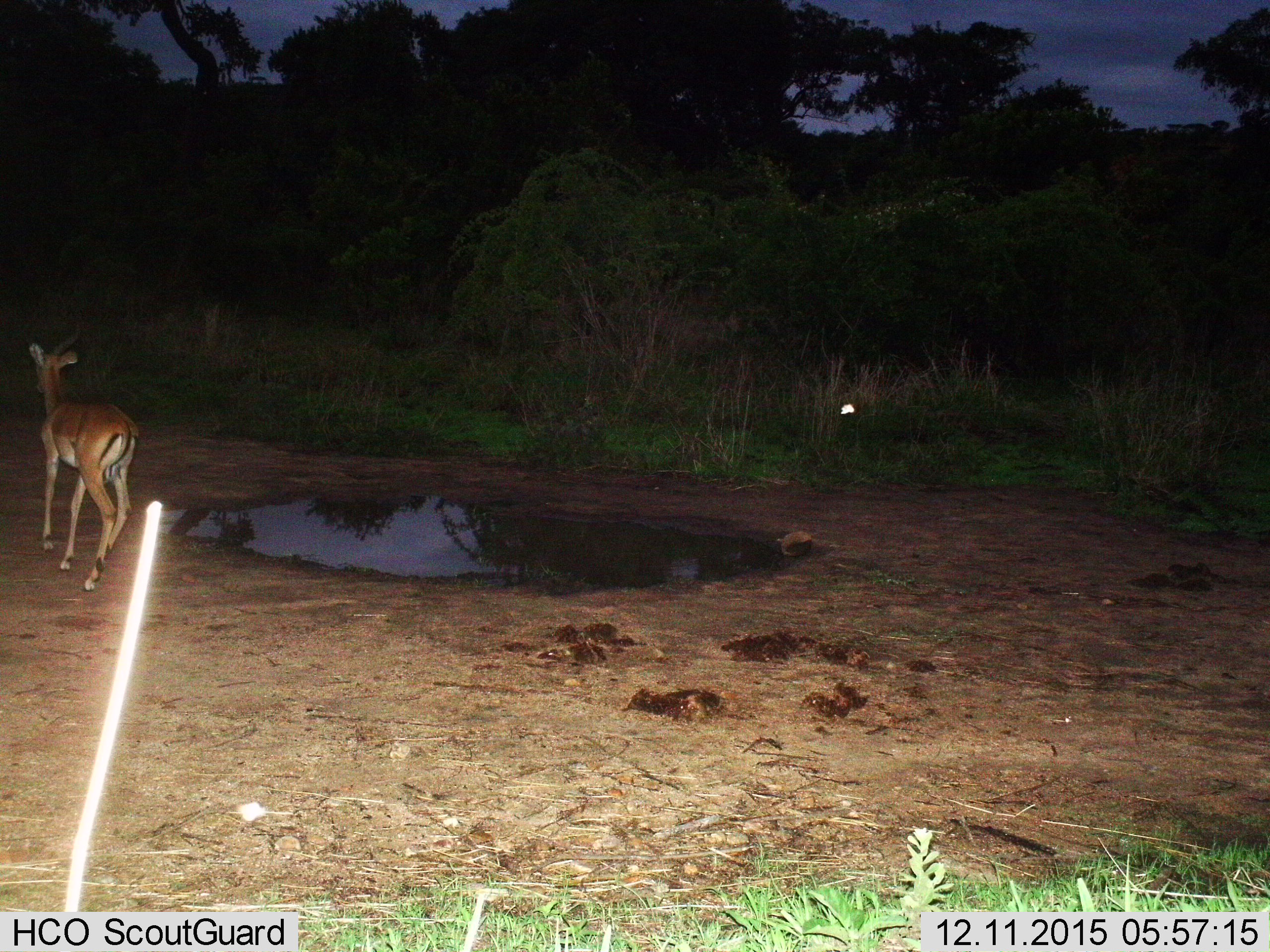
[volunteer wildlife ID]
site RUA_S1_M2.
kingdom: Animalia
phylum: Chordata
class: Mammalia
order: Artiodactyla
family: Bovidae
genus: Aepyceros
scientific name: Aepyceros melampus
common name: impala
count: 1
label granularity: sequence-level